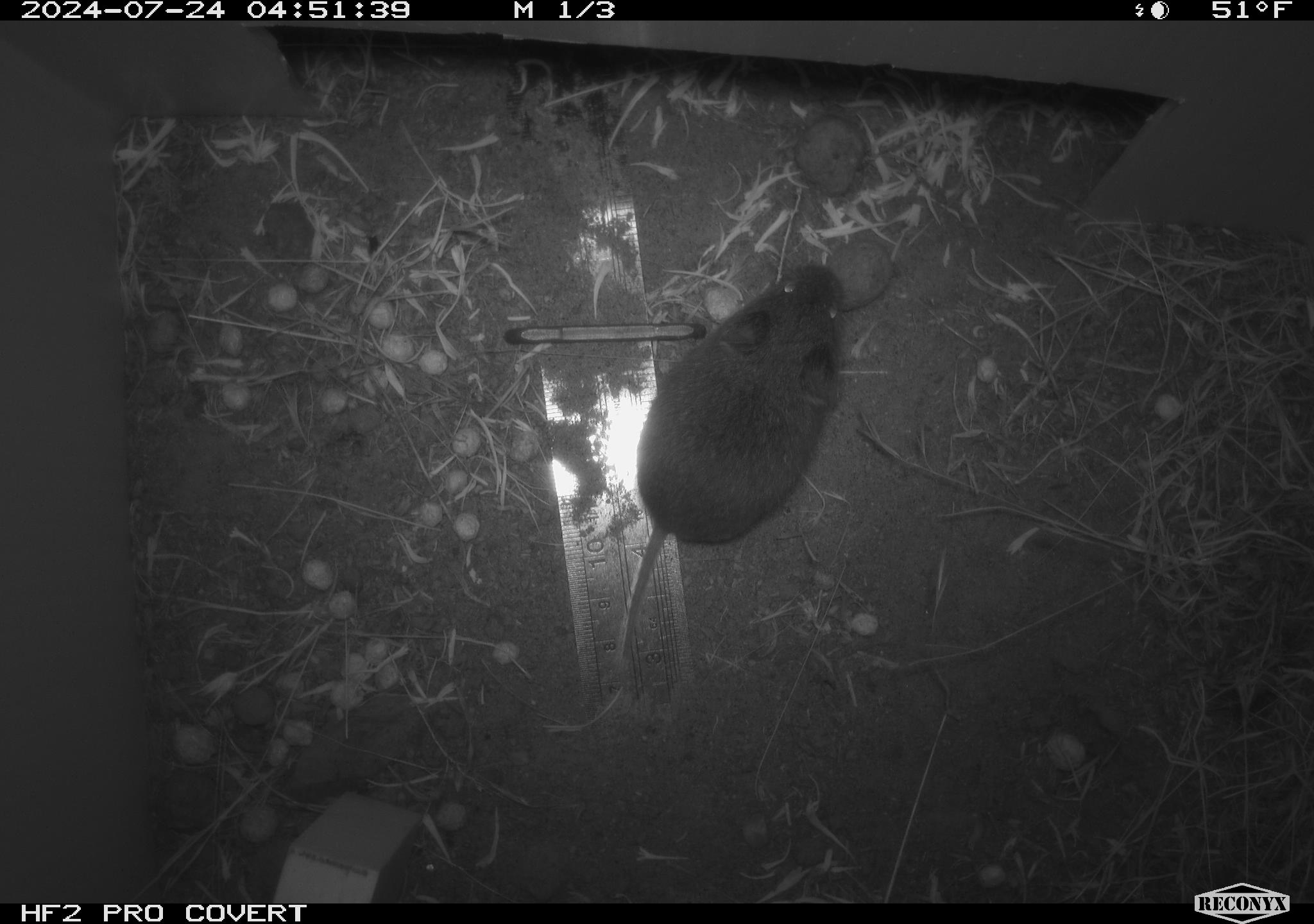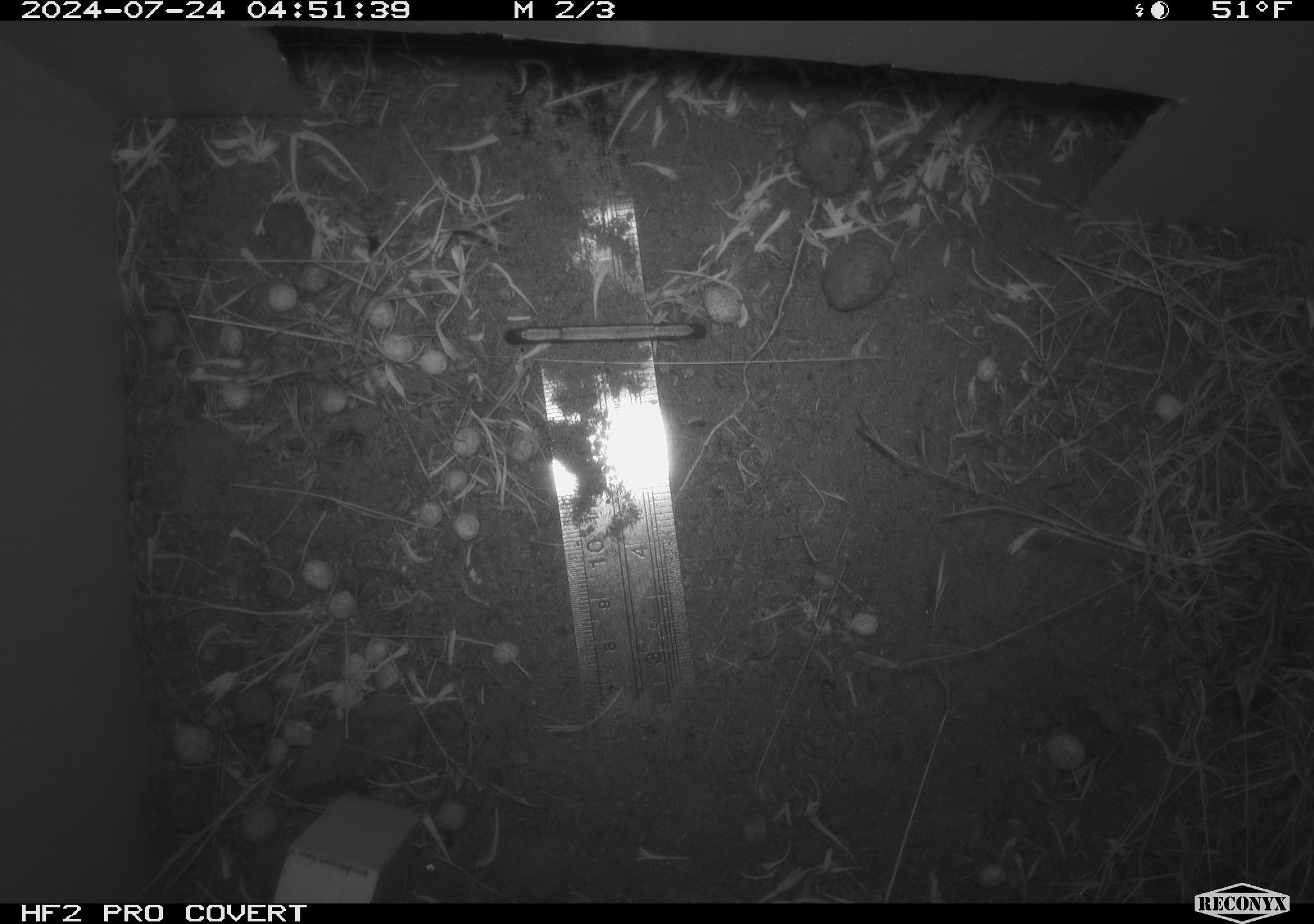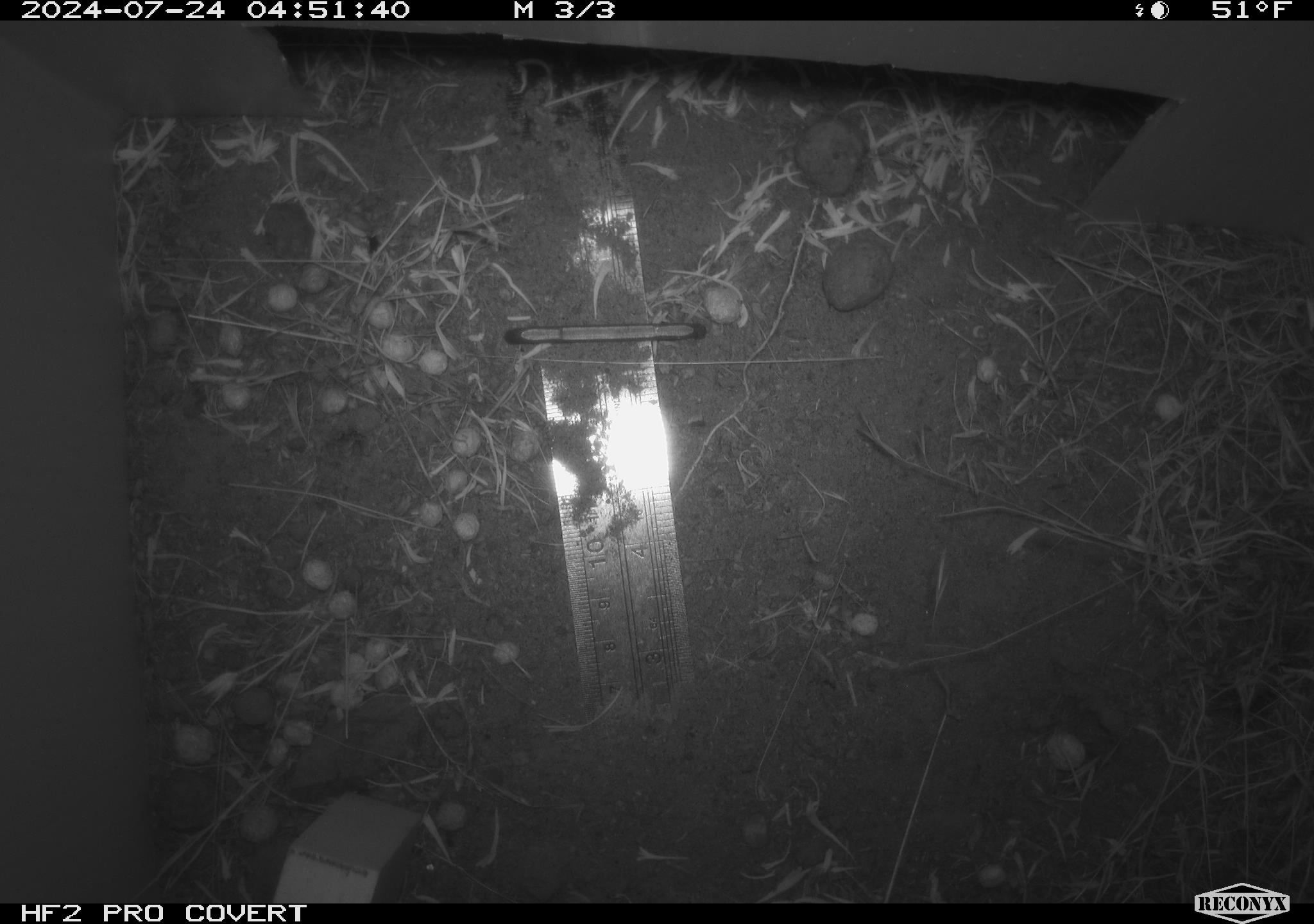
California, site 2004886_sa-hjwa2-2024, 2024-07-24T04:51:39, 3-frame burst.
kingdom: Animalia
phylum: Chordata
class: Mammalia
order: Rodentia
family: Cricetidae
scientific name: Cricetidae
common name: hamsters, voles, lemmings, and allies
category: cricetidae family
Cricetidae family (hamsters, voles, lemmings, and allies) (Cricetidae).